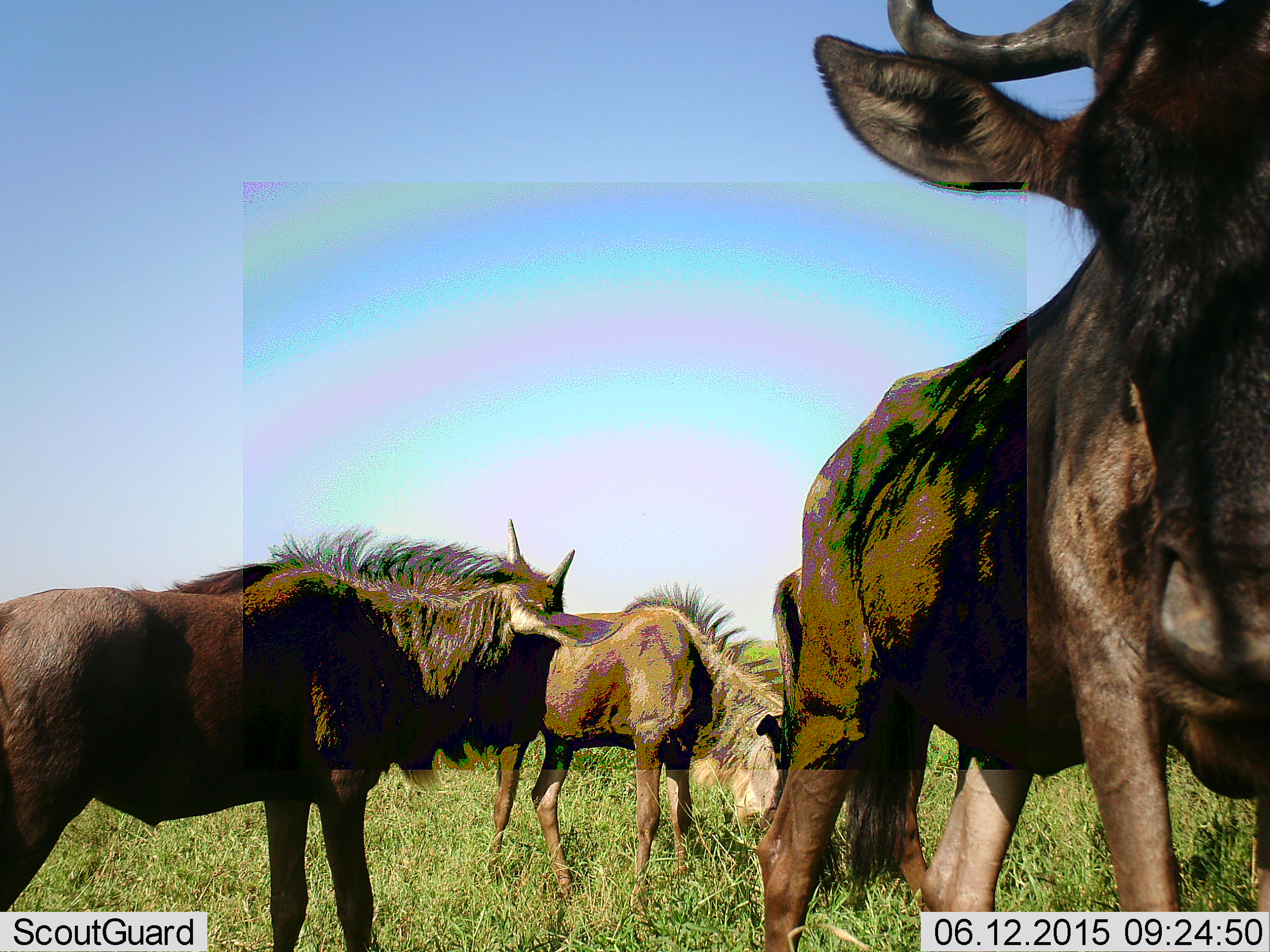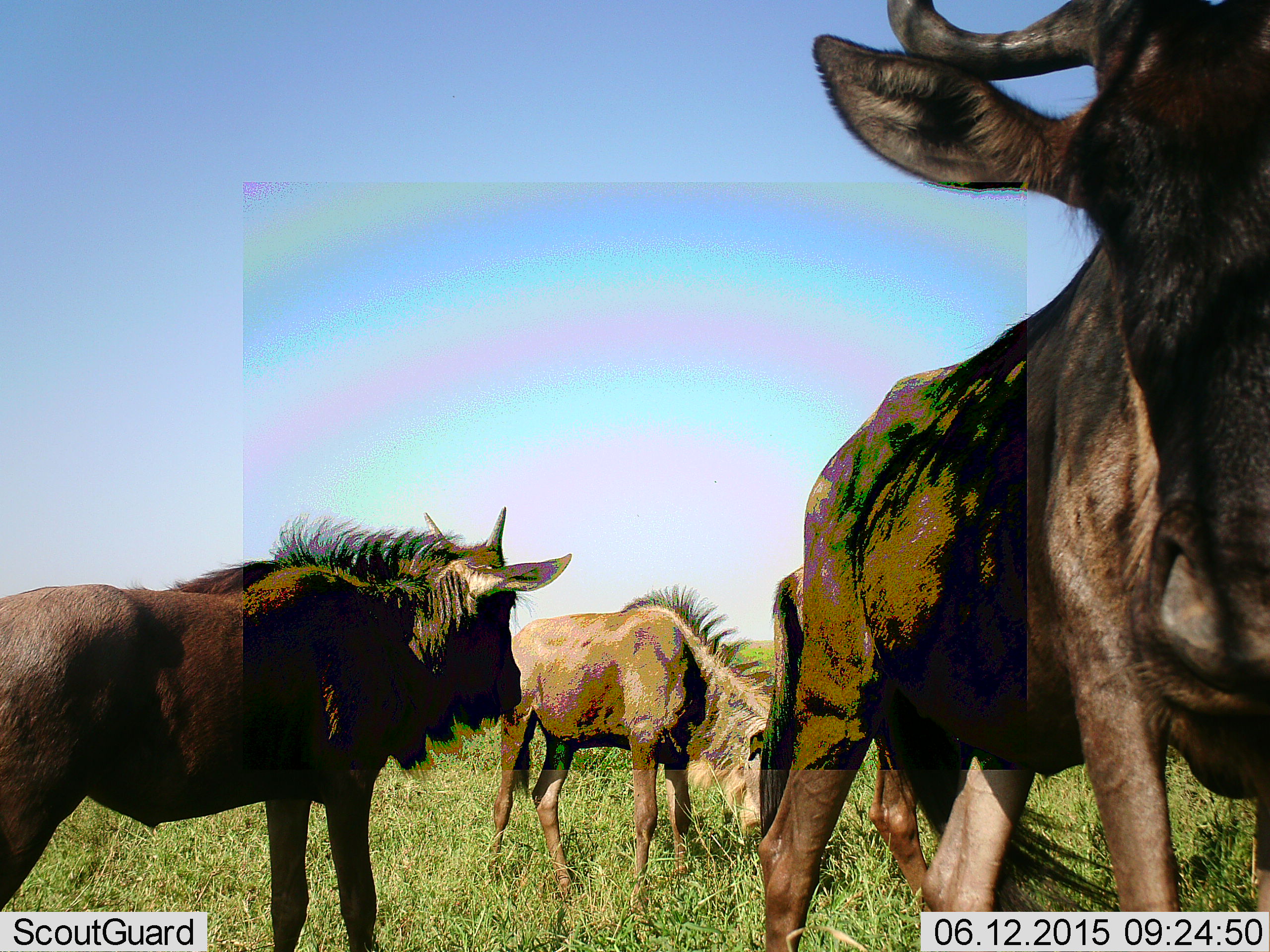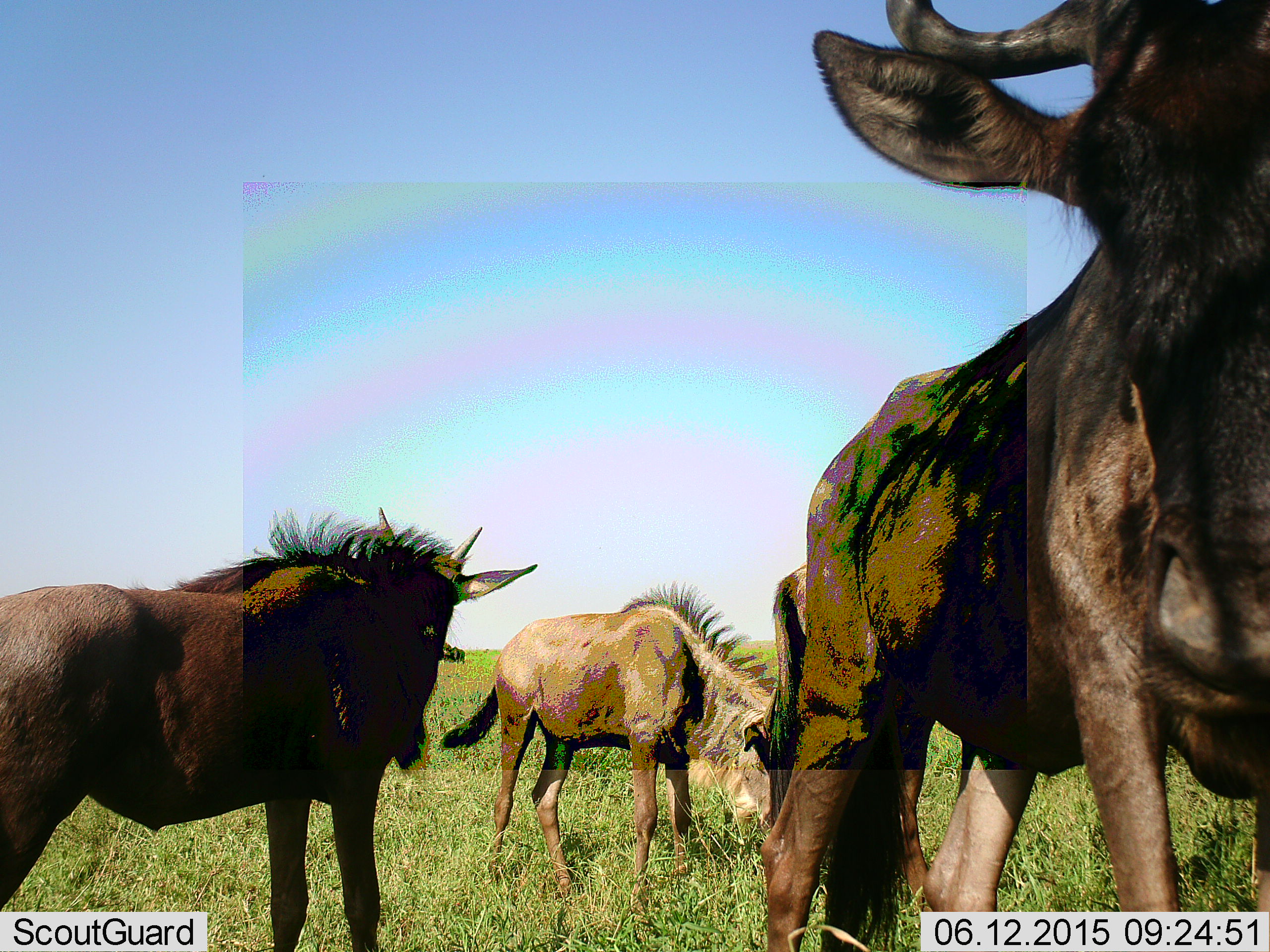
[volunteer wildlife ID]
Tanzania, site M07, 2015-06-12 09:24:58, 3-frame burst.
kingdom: Animalia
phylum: Chordata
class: Mammalia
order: Artiodactyla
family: Bovidae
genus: Connochaetes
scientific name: Connochaetes taurinus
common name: blue wildebeest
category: wildebeest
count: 4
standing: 100%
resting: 10%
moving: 0%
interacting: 0%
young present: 10%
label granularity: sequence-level